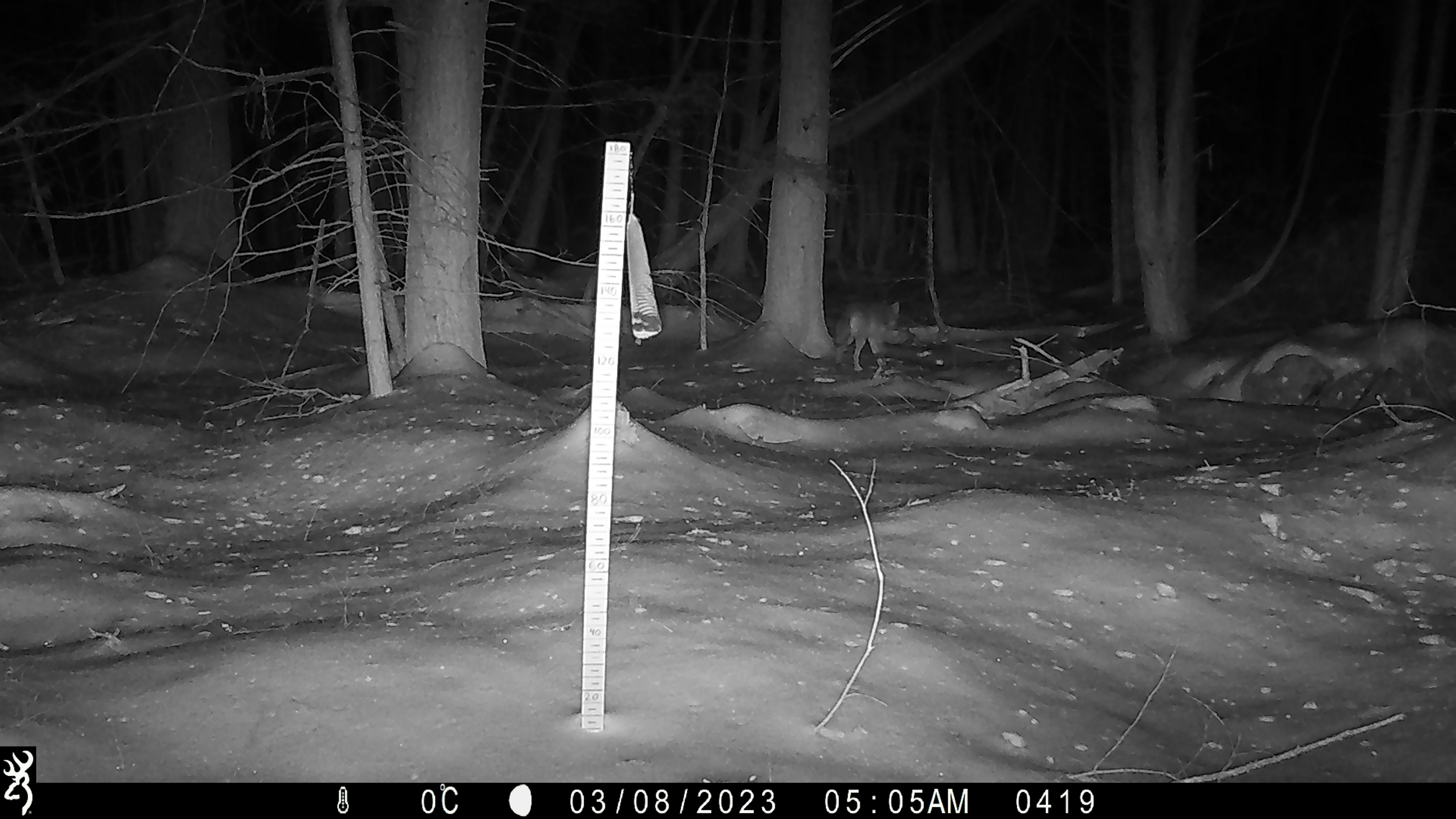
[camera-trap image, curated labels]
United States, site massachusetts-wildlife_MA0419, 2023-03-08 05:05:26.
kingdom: Animalia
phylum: Chordata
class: Mammalia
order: Carnivora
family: Canidae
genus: Canis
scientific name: Canis latrans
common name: coyote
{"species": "coyote (Canis latrans)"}